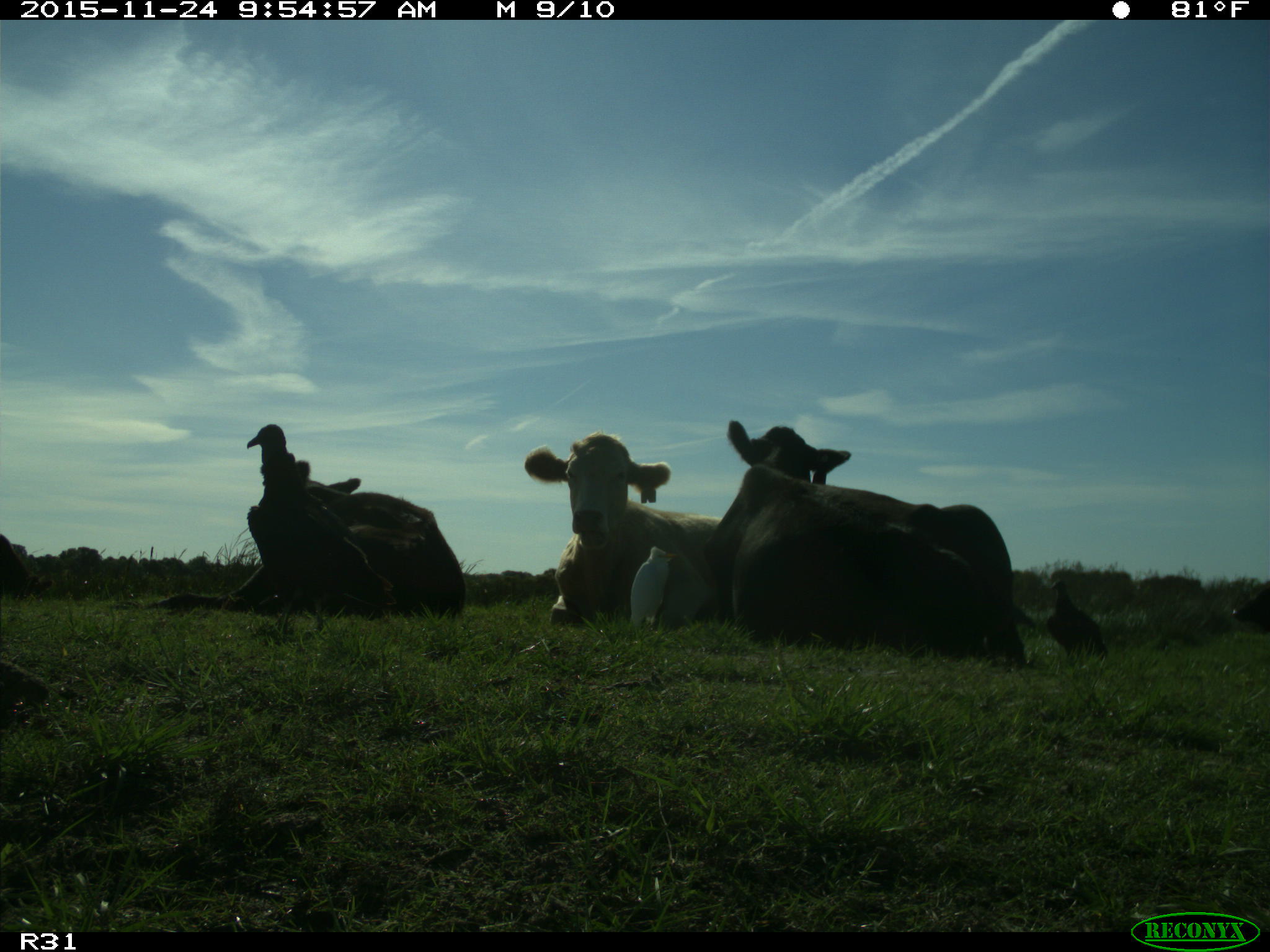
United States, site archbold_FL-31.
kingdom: Animalia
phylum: Chordata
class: Mammalia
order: Artiodactyla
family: Bovidae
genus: Bos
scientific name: Bos taurus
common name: domestic cow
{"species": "Bos taurus (domestic cow)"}